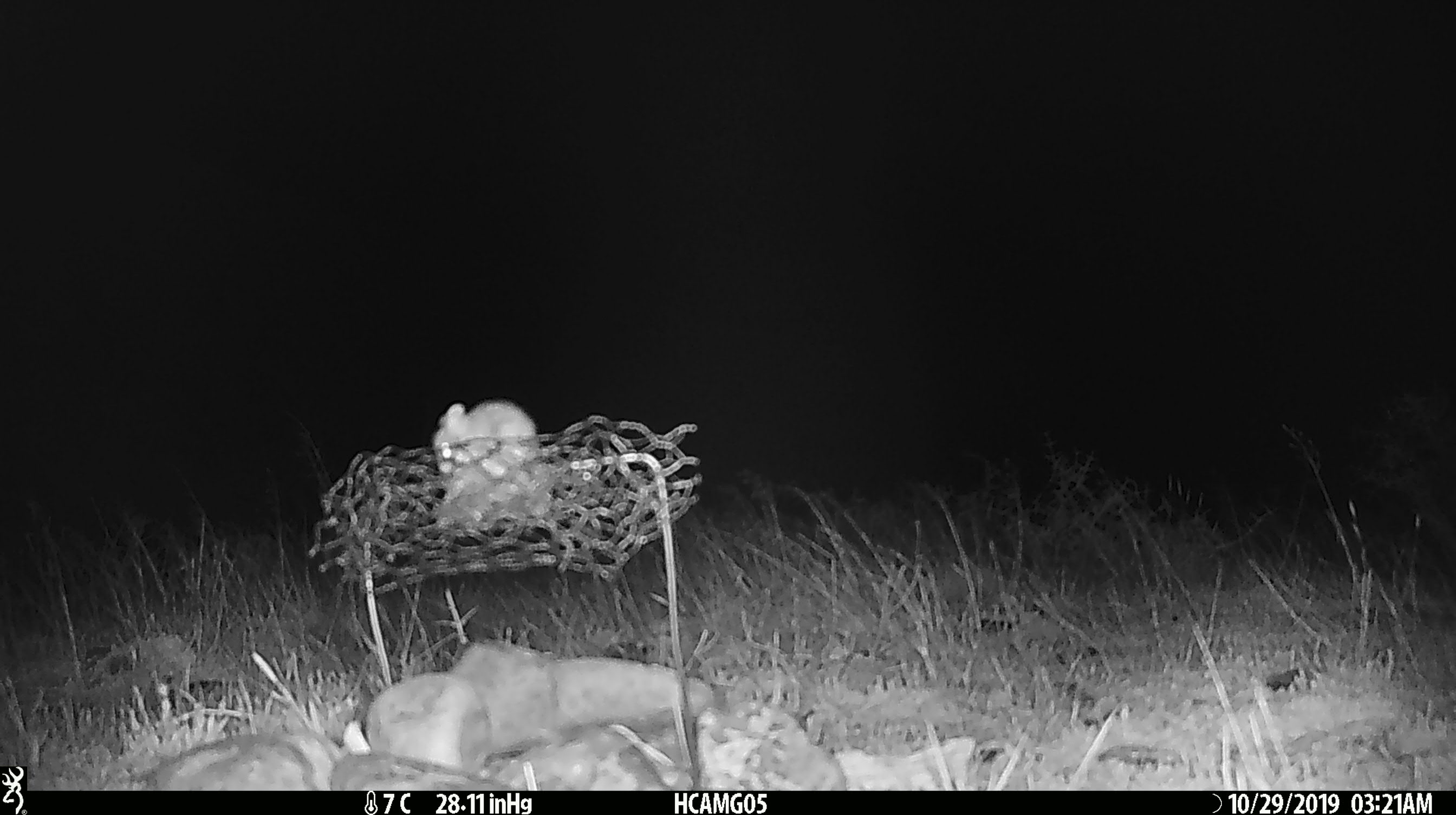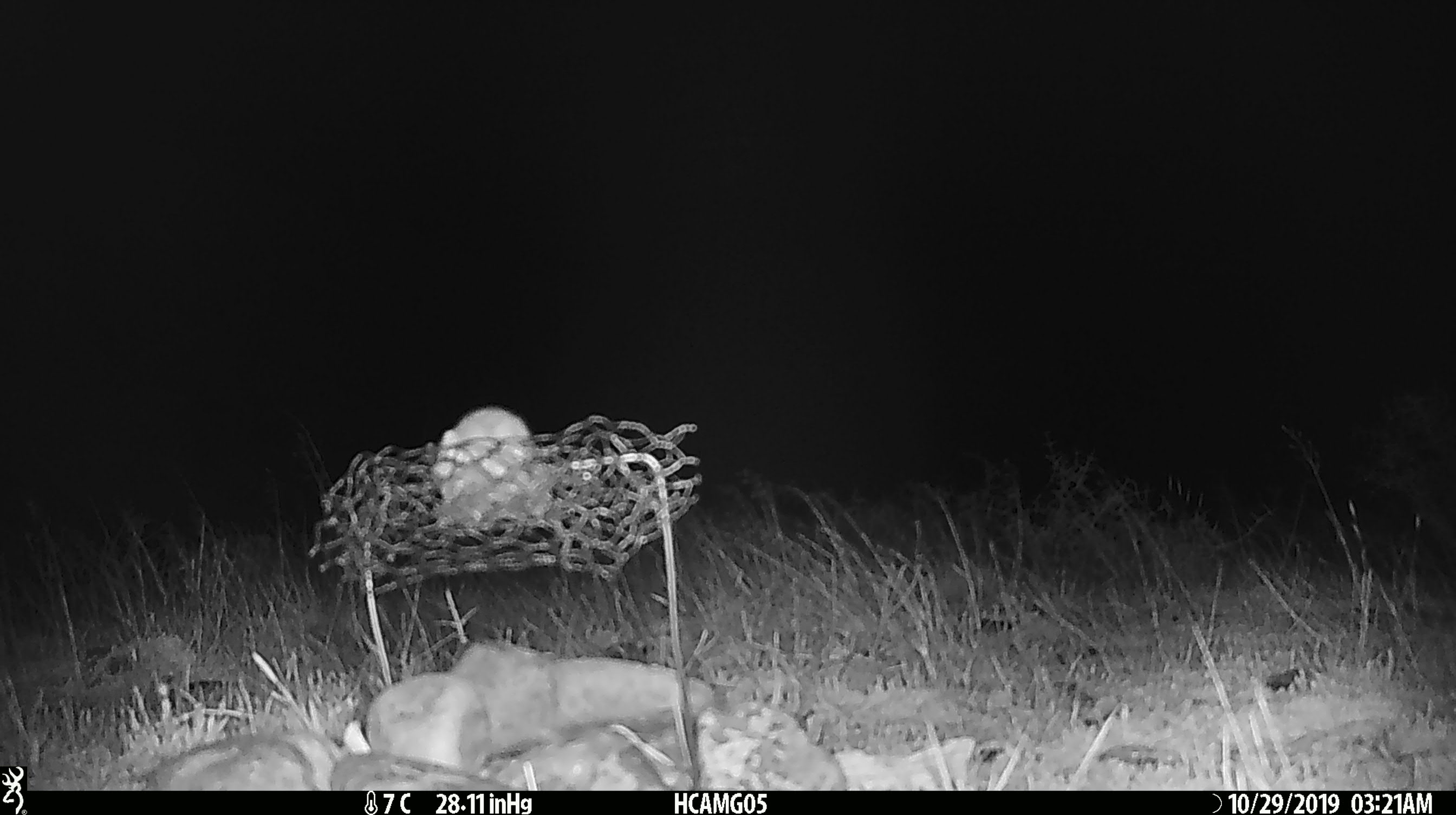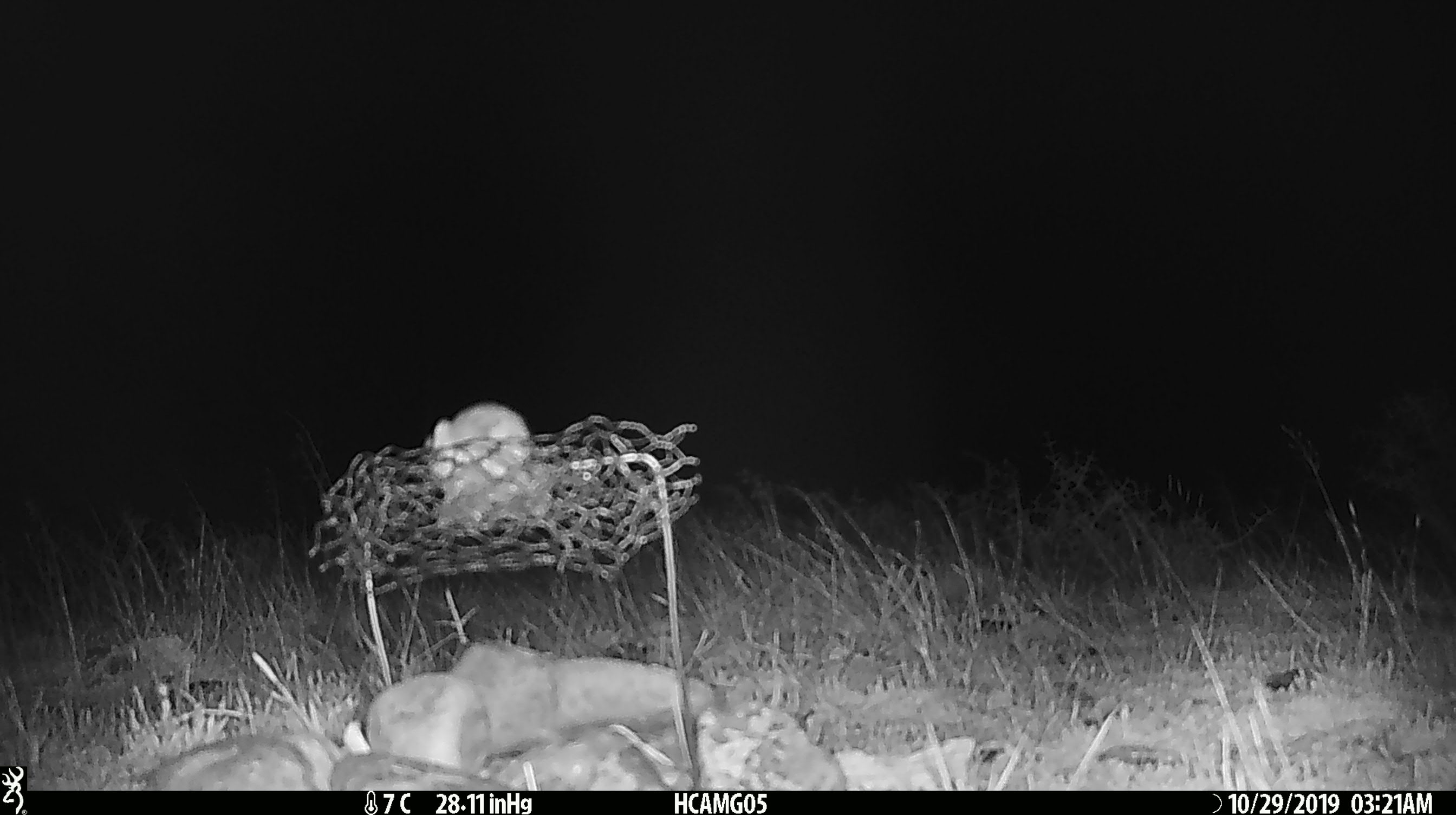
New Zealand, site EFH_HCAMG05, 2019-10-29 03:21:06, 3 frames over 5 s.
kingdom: Animalia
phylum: Chordata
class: Mammalia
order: Rodentia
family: Muridae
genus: Mus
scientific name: Mus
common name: mouse